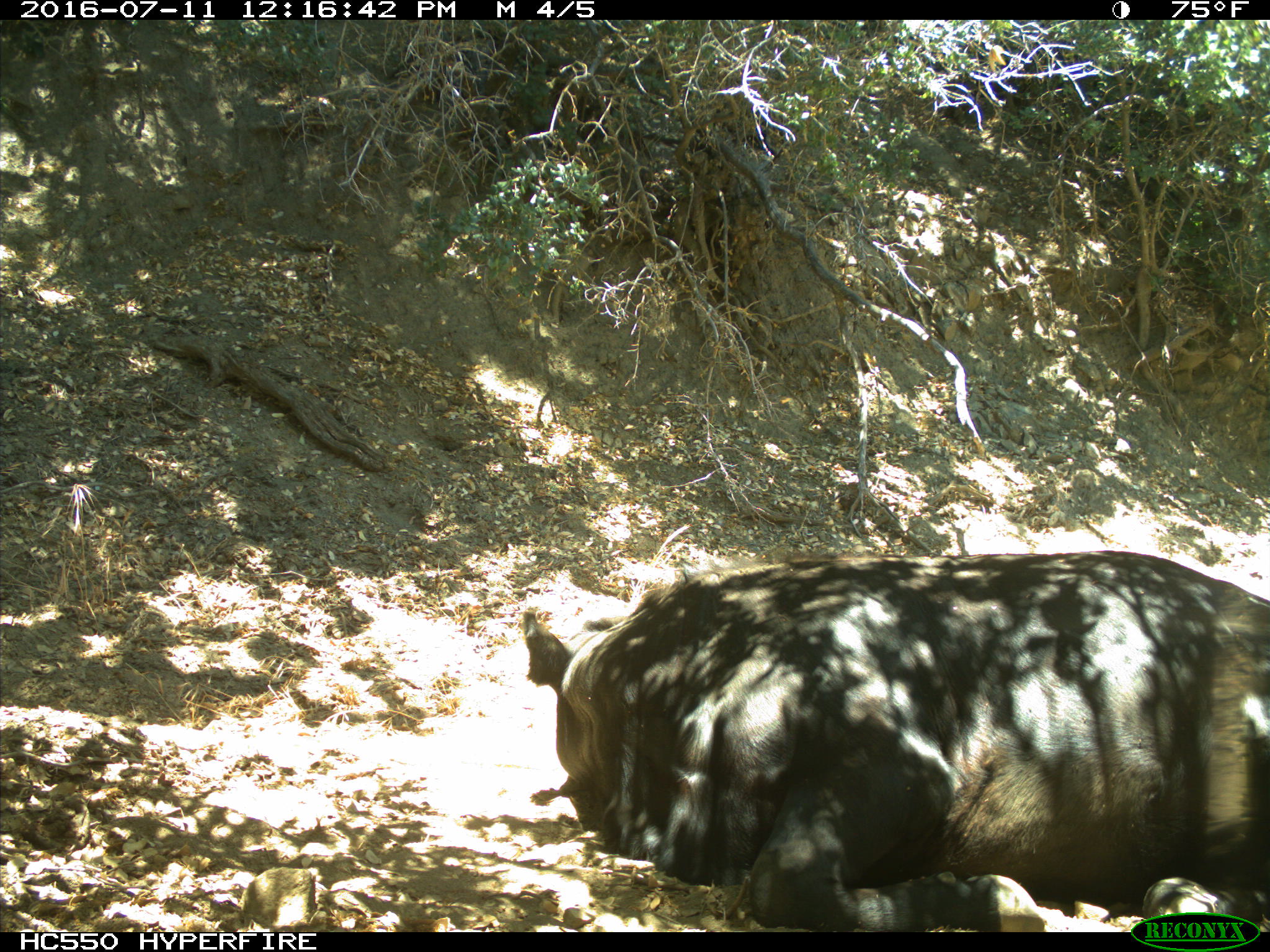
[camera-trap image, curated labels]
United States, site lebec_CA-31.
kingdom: Animalia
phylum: Chordata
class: Mammalia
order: Artiodactyla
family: Bovidae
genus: Bos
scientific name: Bos taurus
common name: domestic cow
Bos taurus (domestic cow).